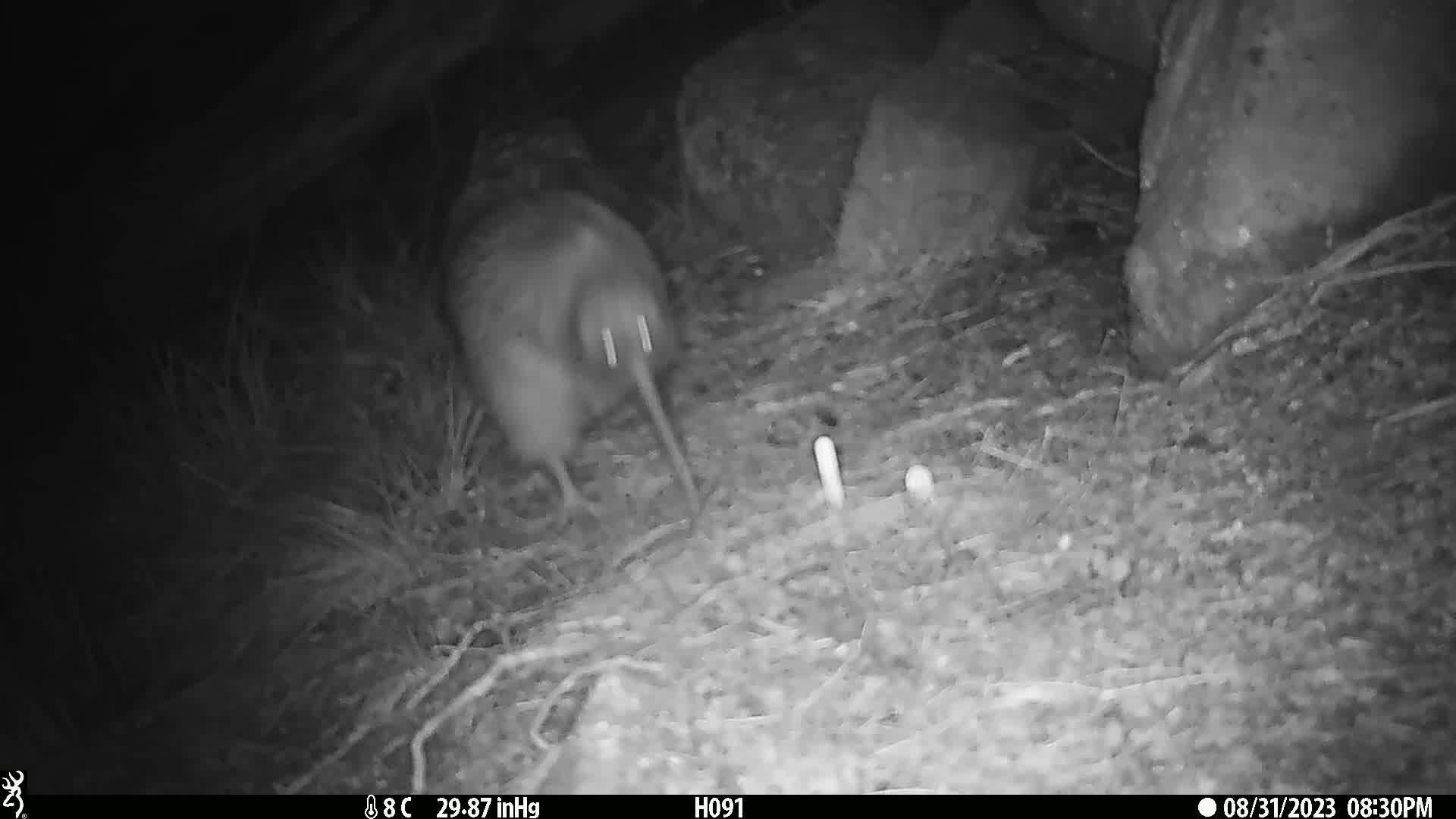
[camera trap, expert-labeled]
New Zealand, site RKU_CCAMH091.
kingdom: Animalia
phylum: Chordata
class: Aves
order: Apterygiformes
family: Apterygidae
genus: Apteryx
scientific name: Apteryx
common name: kiwi